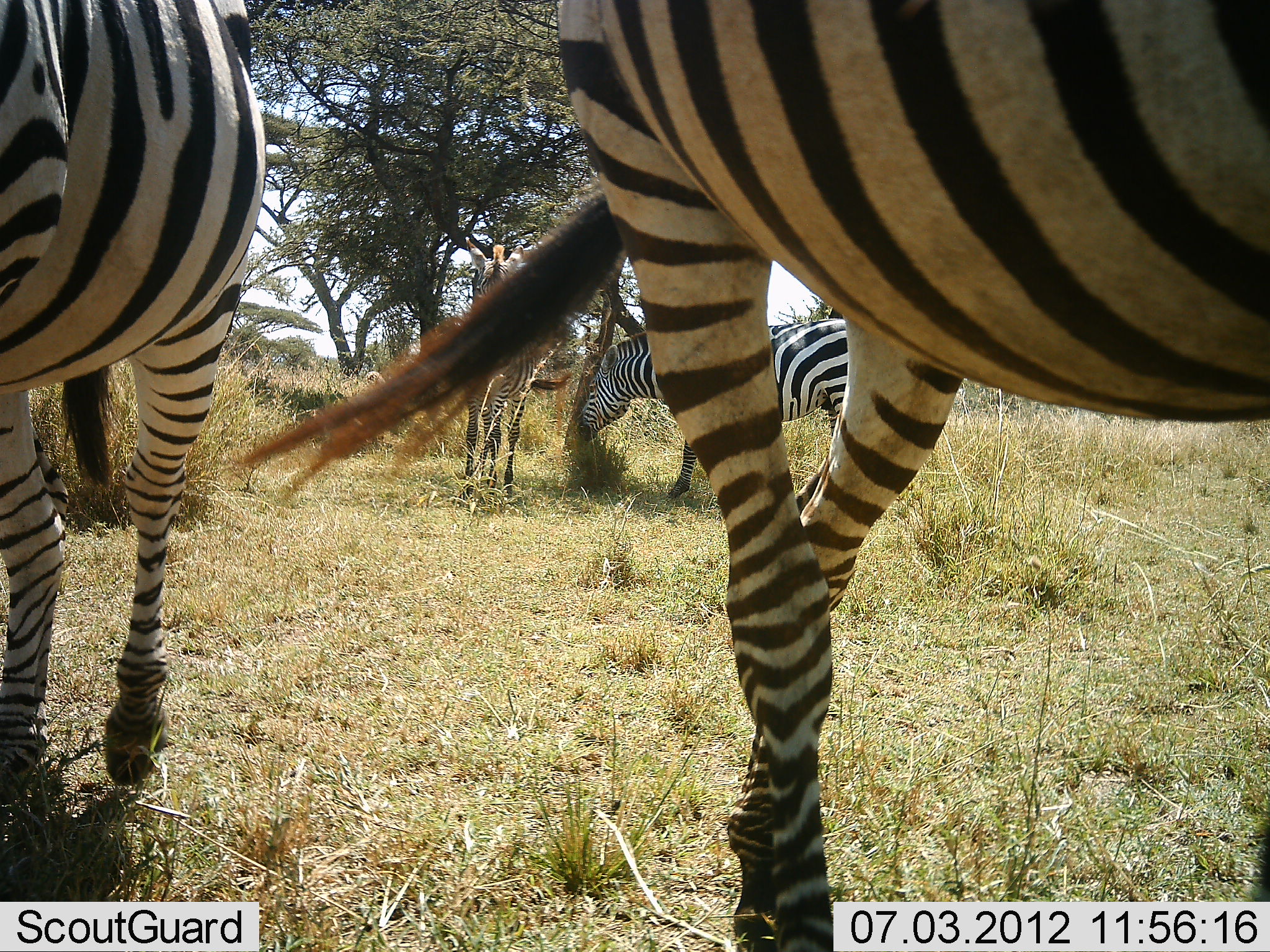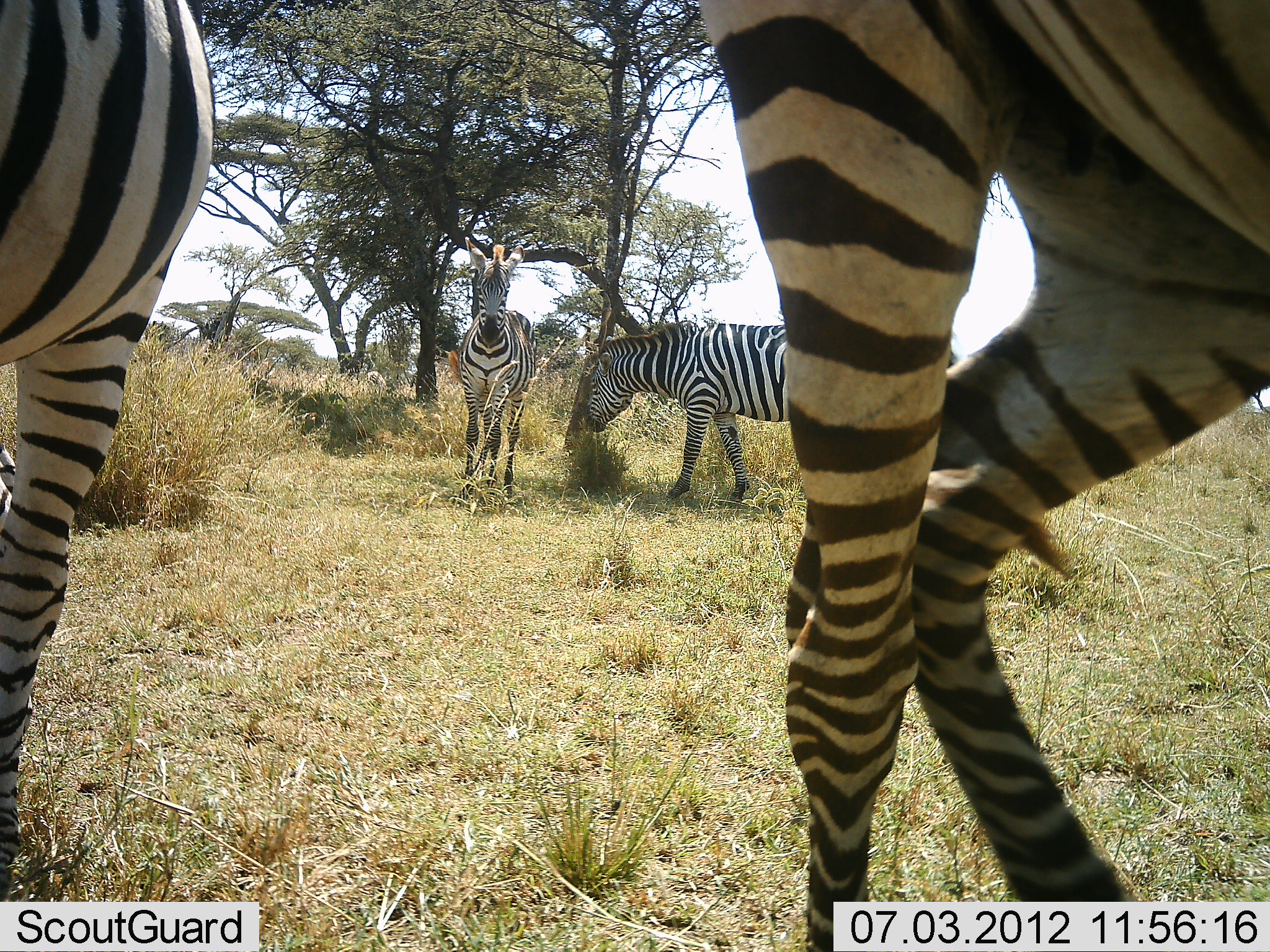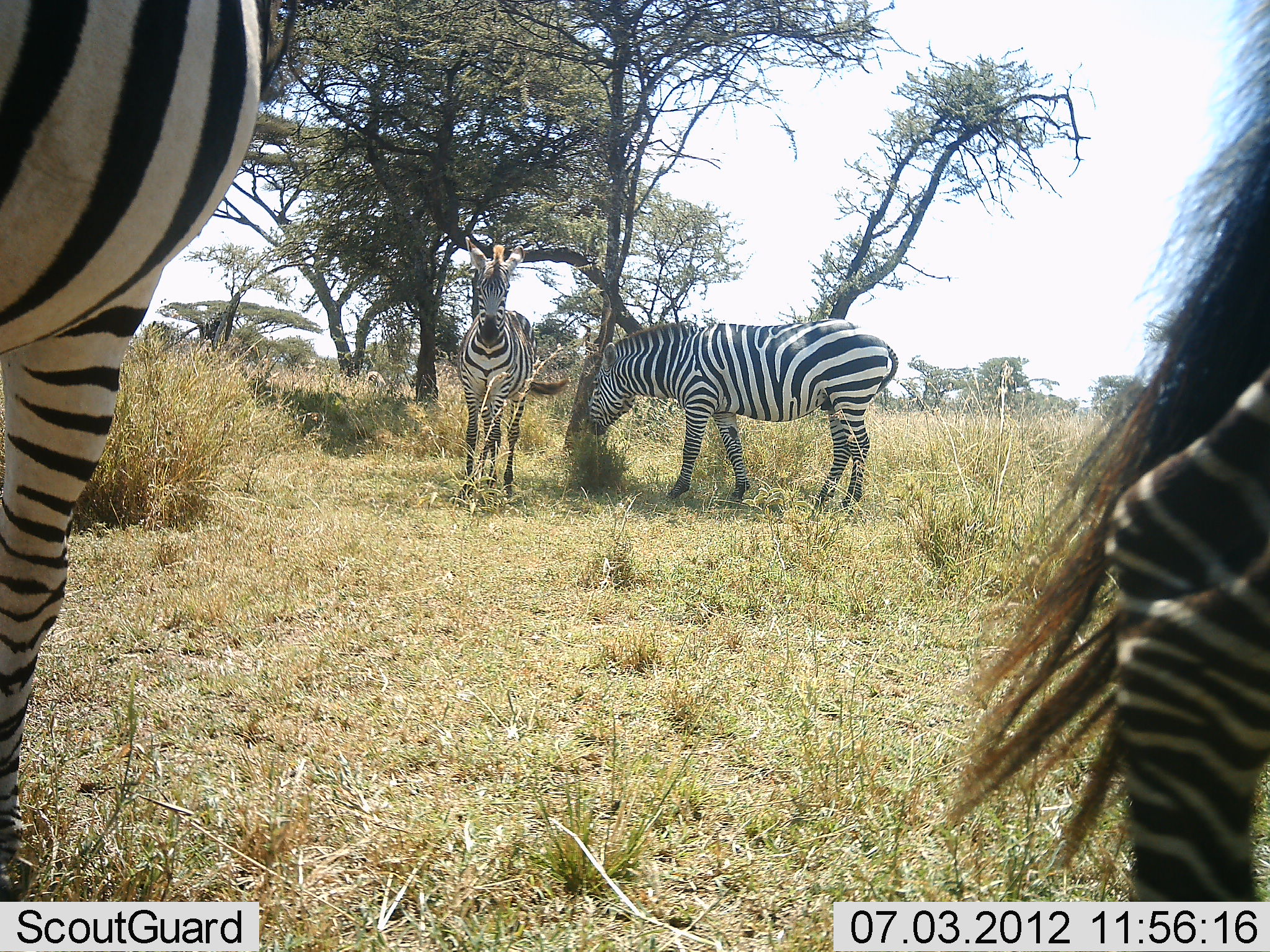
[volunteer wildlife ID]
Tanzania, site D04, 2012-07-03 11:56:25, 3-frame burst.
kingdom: Animalia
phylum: Chordata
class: Mammalia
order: Perissodactyla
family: Equidae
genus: Equus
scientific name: Equus quagga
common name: plains zebra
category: zebra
Zebra (plains zebra) (Equus quagga), count 4. Behavior (volunteer vote fractions): standing 100%, resting 10%, moving 80%, interacting 0%. Young present (vote fraction): 0%. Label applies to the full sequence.